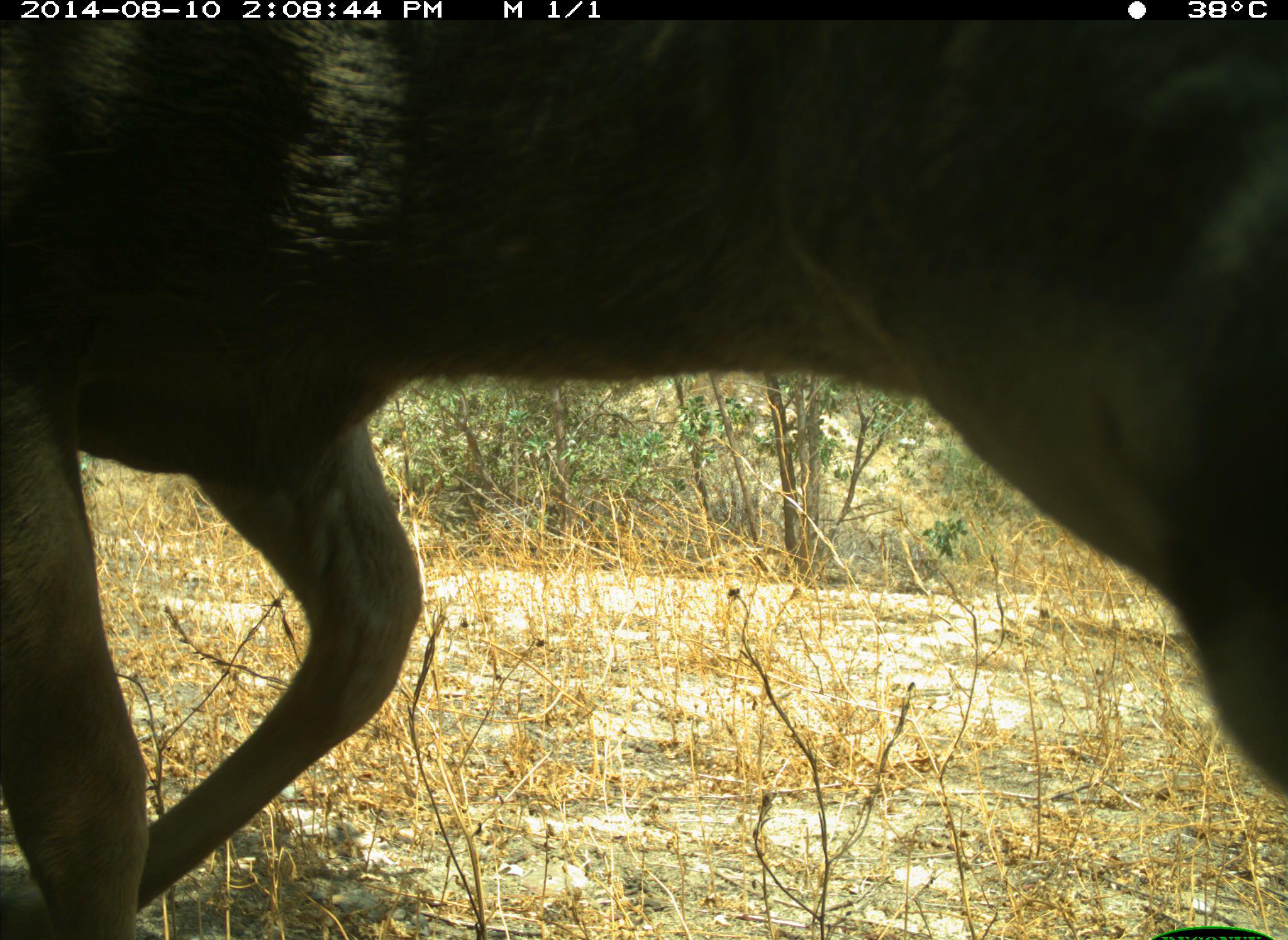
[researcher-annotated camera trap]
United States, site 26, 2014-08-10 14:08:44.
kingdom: Animalia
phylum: Chordata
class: Mammalia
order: Artiodactyla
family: Cervidae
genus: Odocoileus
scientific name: Odocoileus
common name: deer